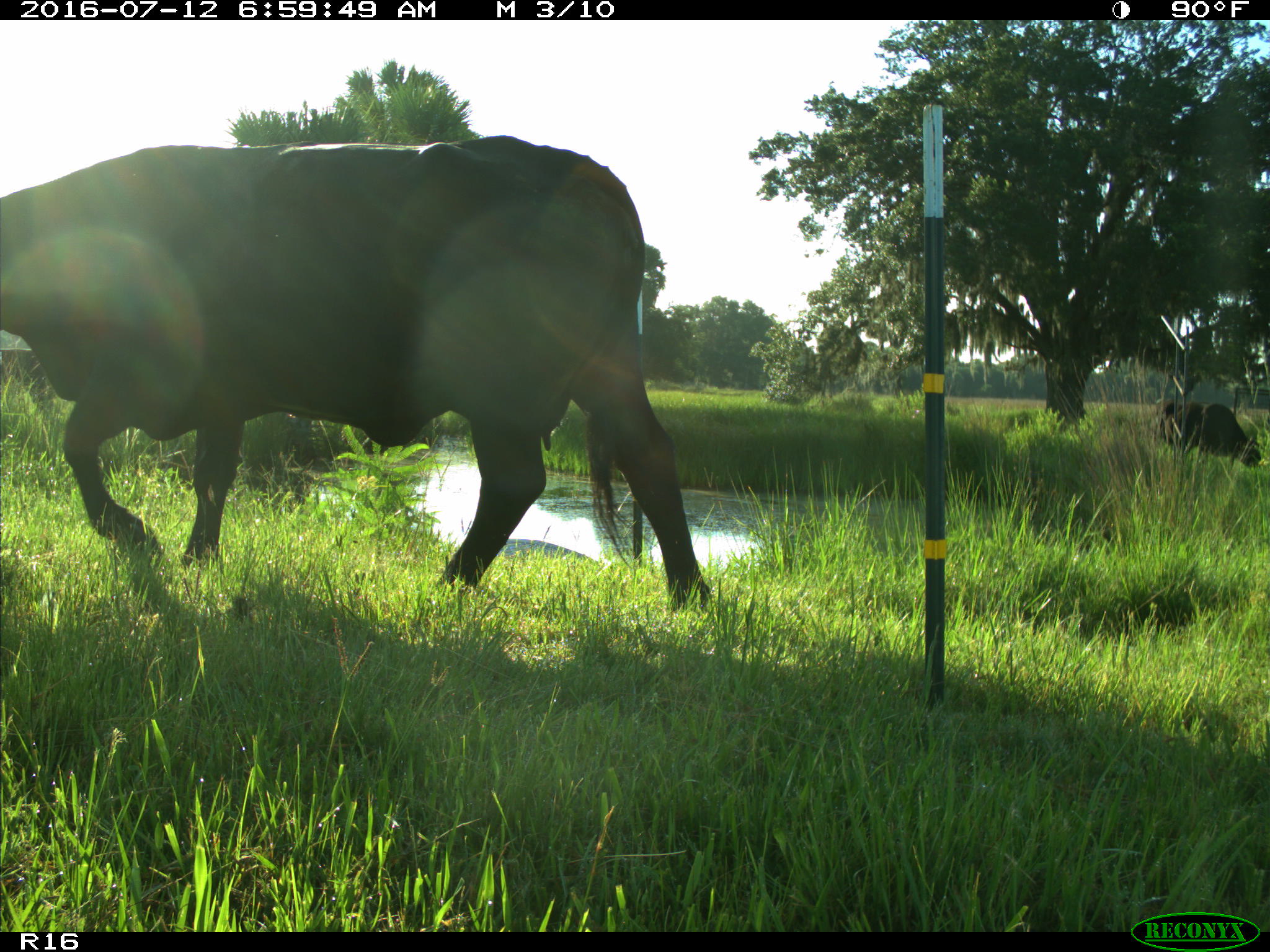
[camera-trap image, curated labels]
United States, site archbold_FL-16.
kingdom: Animalia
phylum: Chordata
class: Mammalia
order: Artiodactyla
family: Bovidae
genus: Bos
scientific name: Bos taurus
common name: domestic cow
Bos taurus (domestic cow).